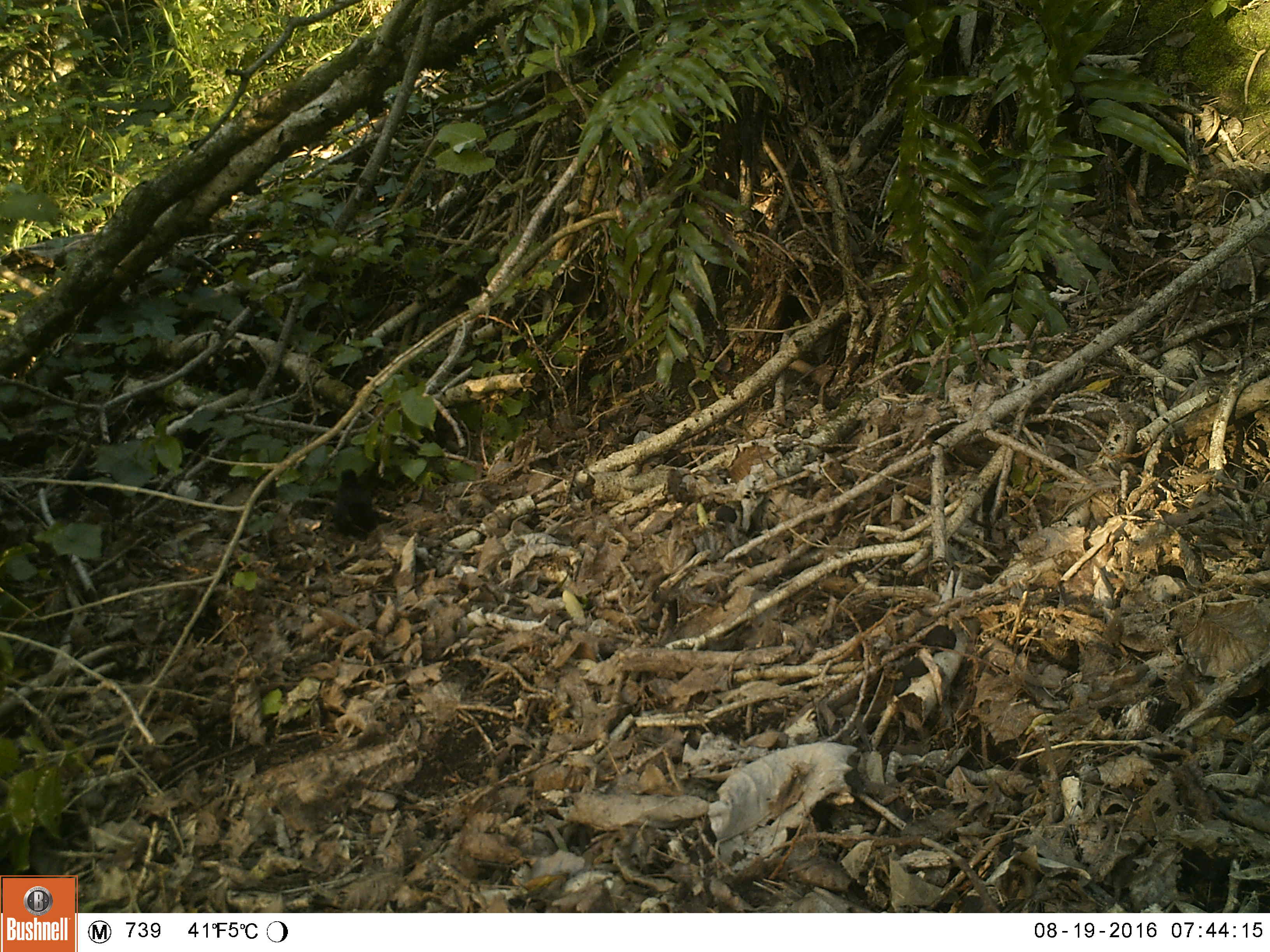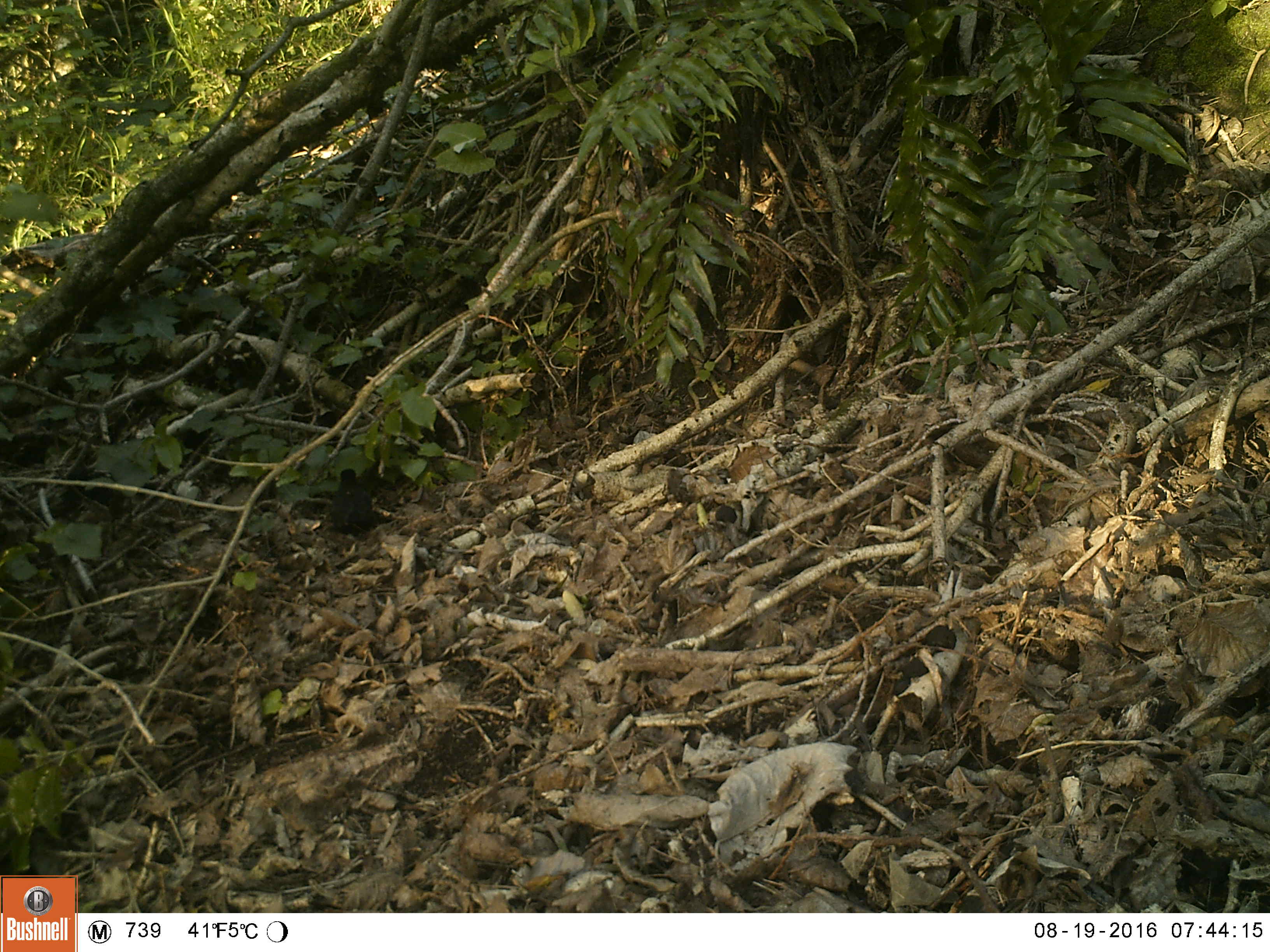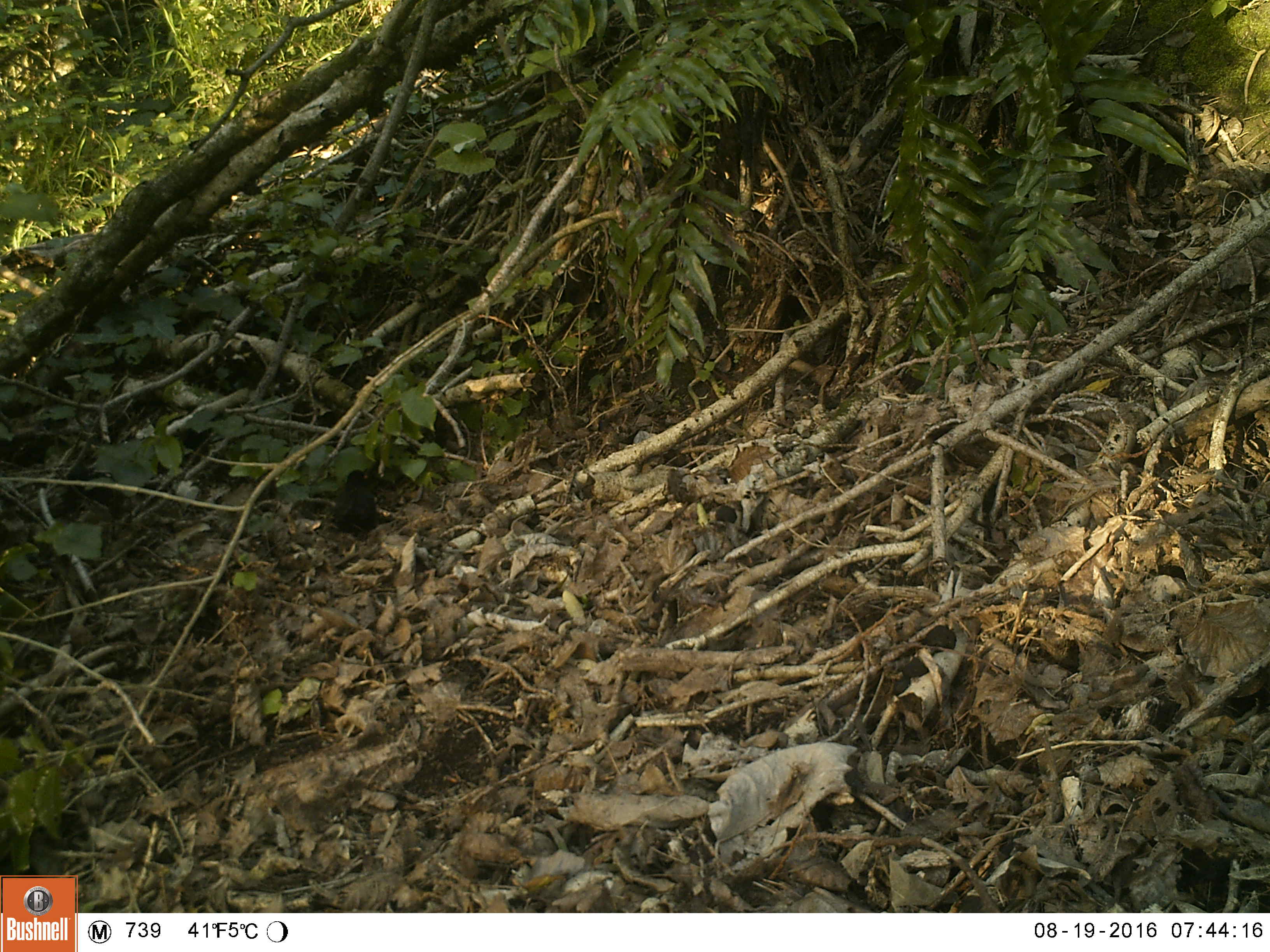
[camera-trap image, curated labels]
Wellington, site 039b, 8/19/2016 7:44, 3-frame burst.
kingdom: Animalia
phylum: Chordata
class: Aves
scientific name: Aves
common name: bird